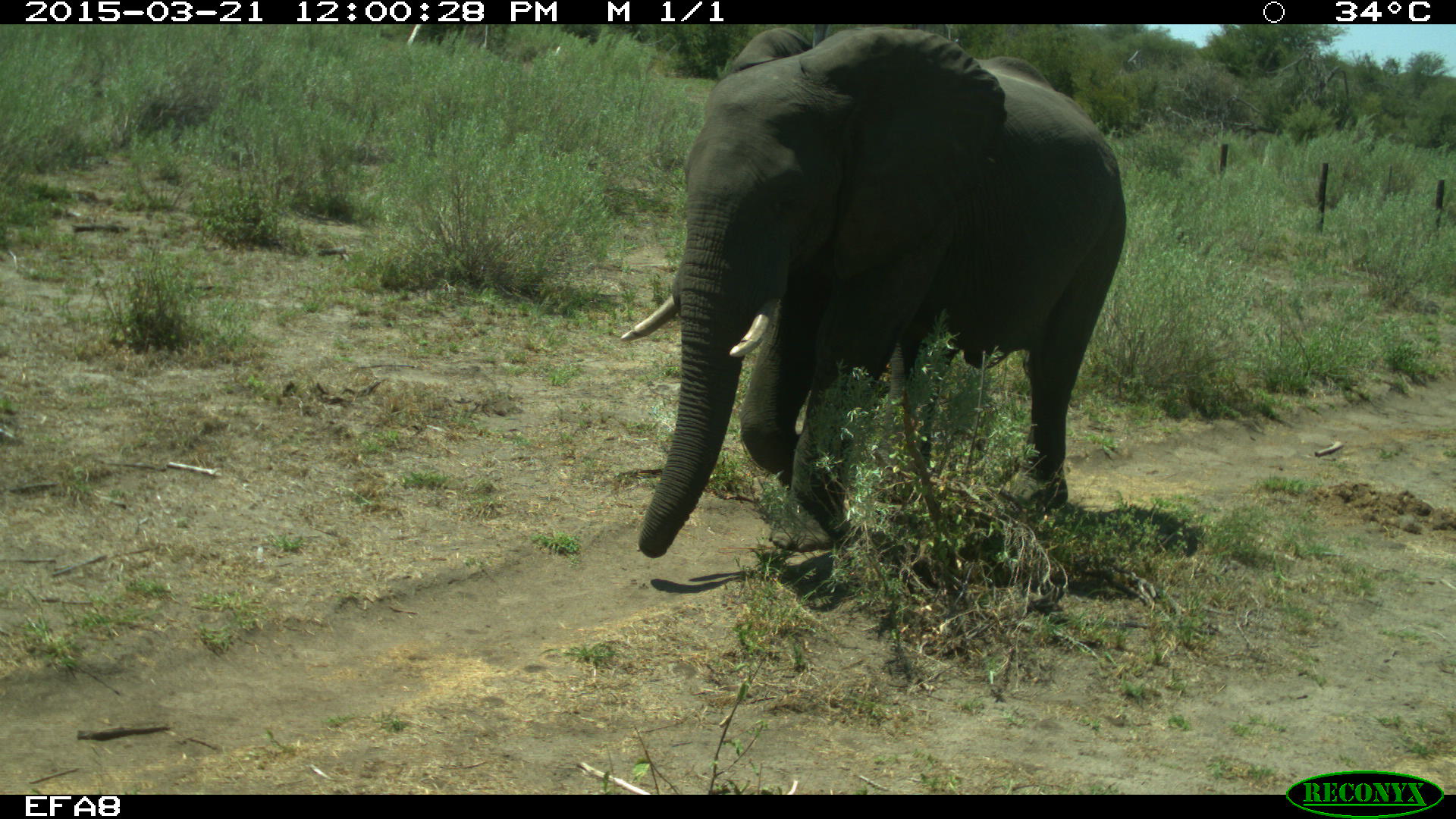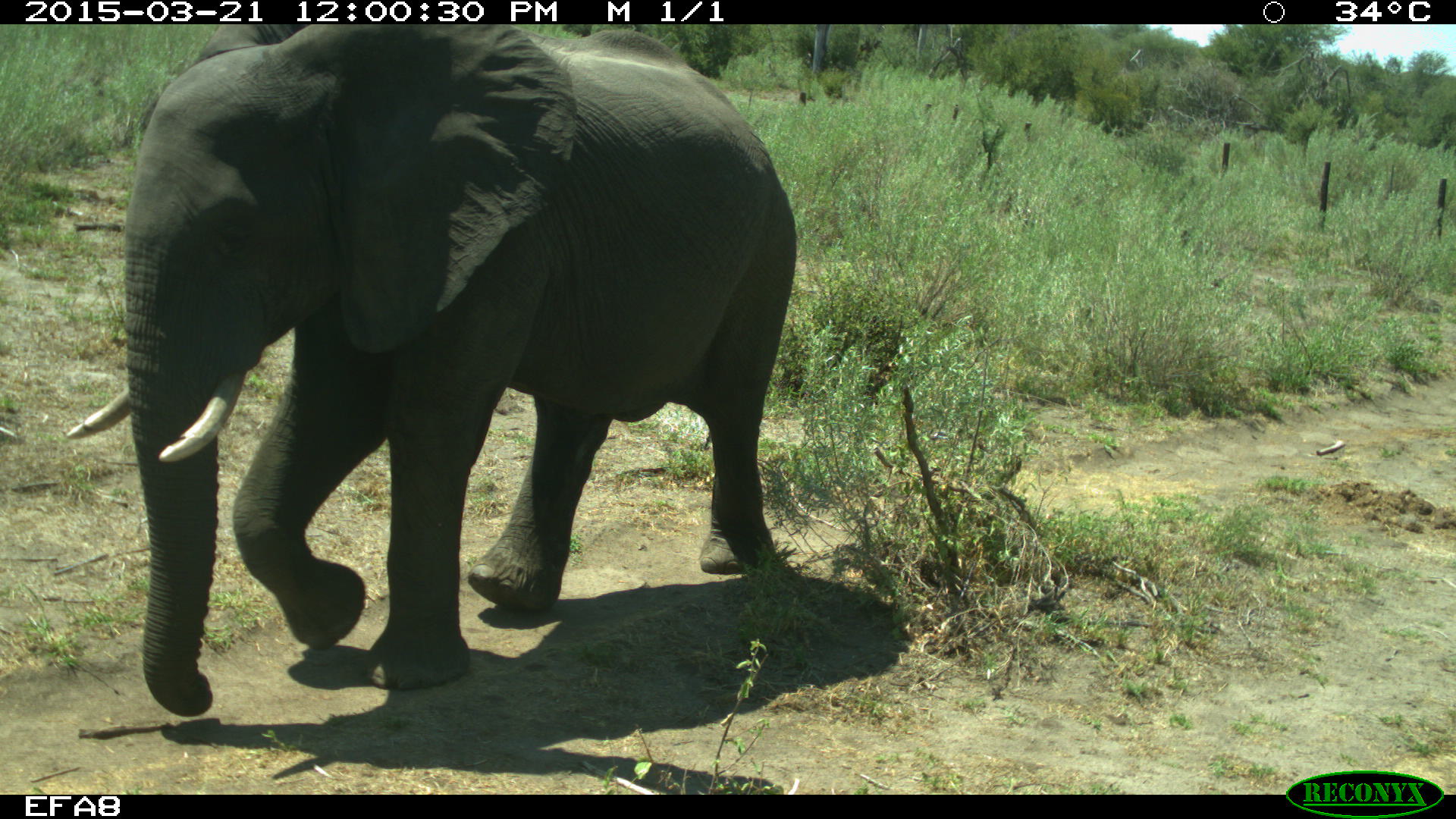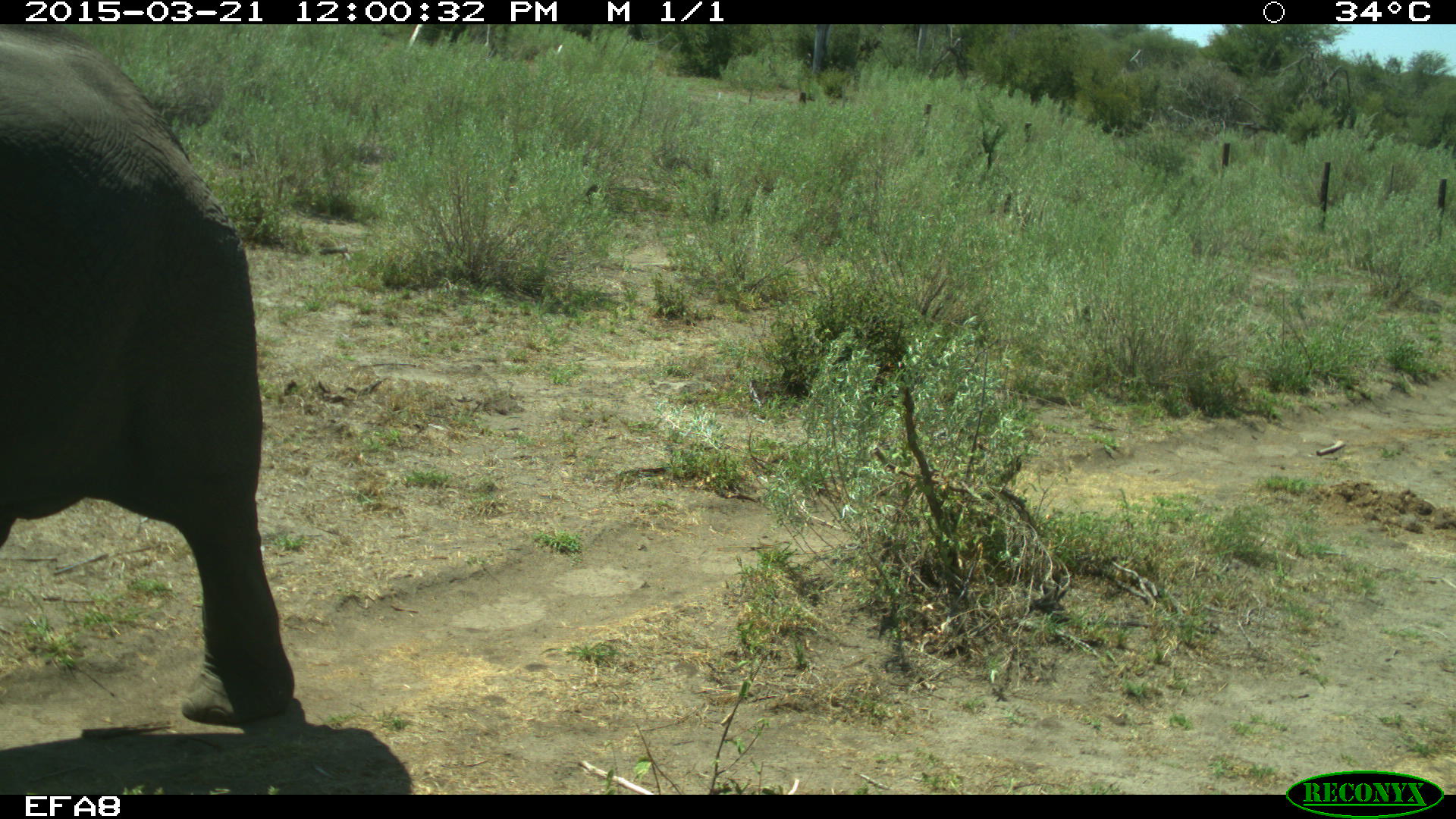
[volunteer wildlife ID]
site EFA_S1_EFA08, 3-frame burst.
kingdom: Animalia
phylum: Chordata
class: Mammalia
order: Proboscidea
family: Elephantidae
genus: Loxodonta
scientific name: Loxodonta africana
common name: african bush elephant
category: elephant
Elephant (african bush elephant) (Loxodonta africana), count 2. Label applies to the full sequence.